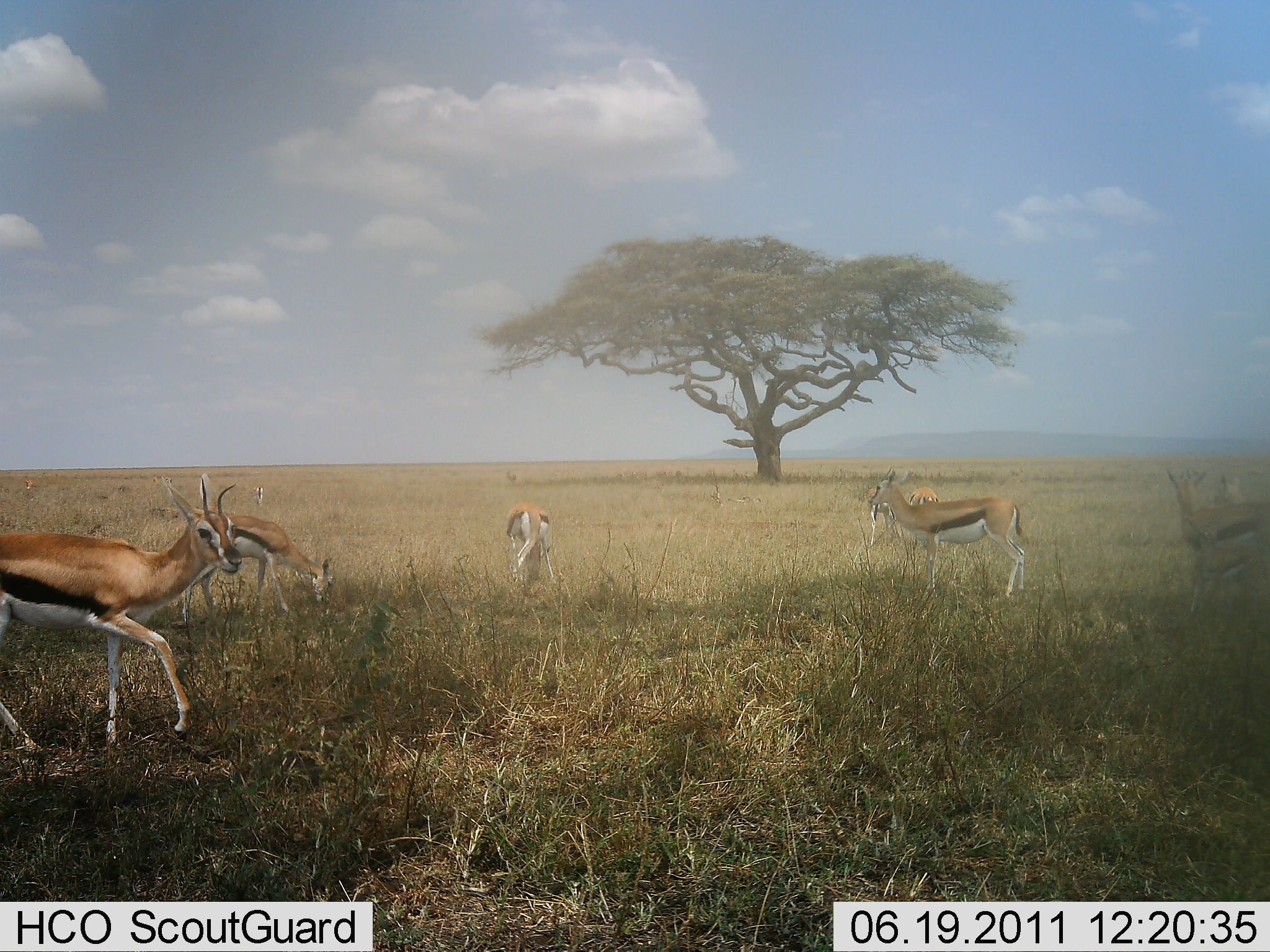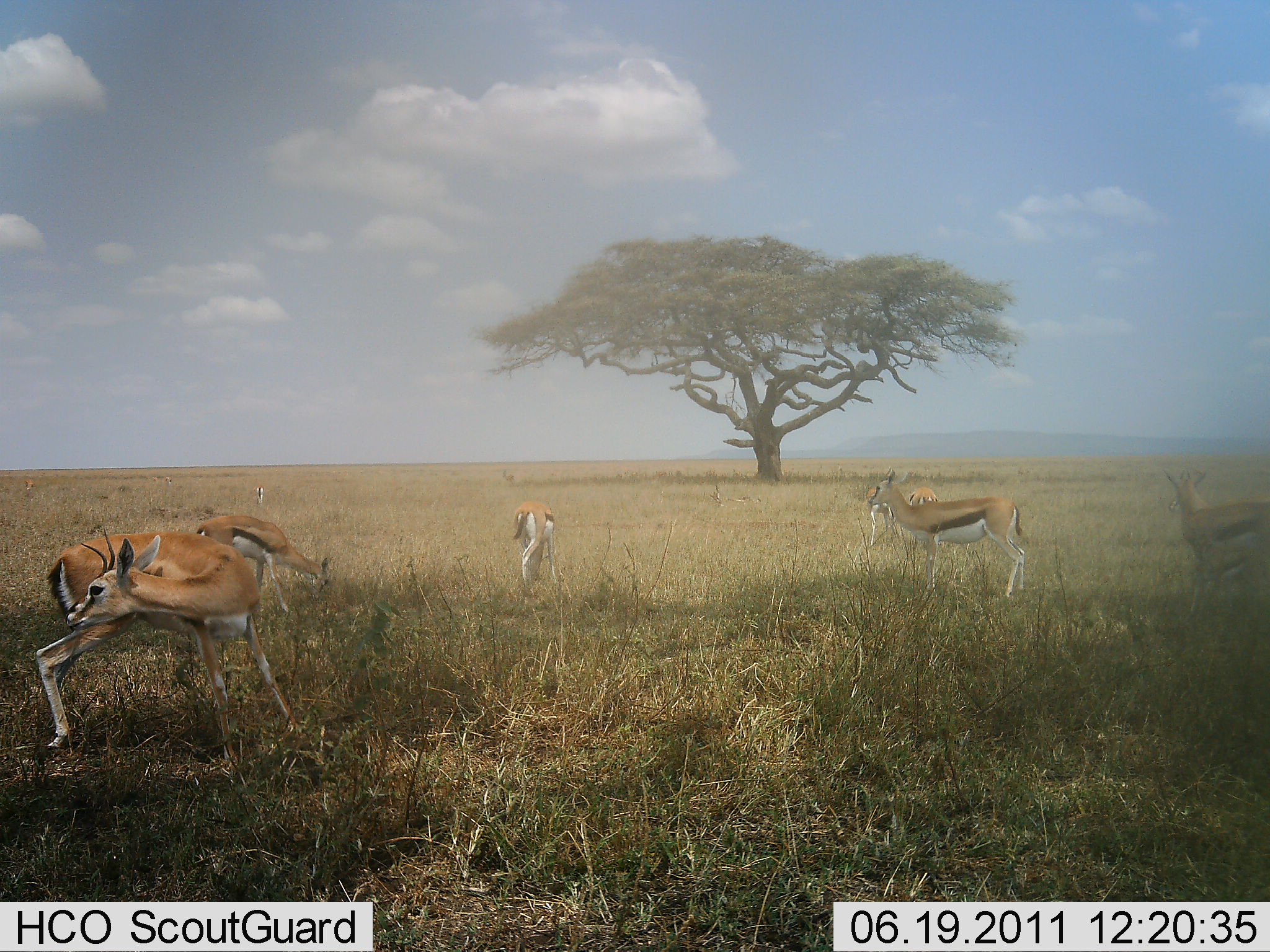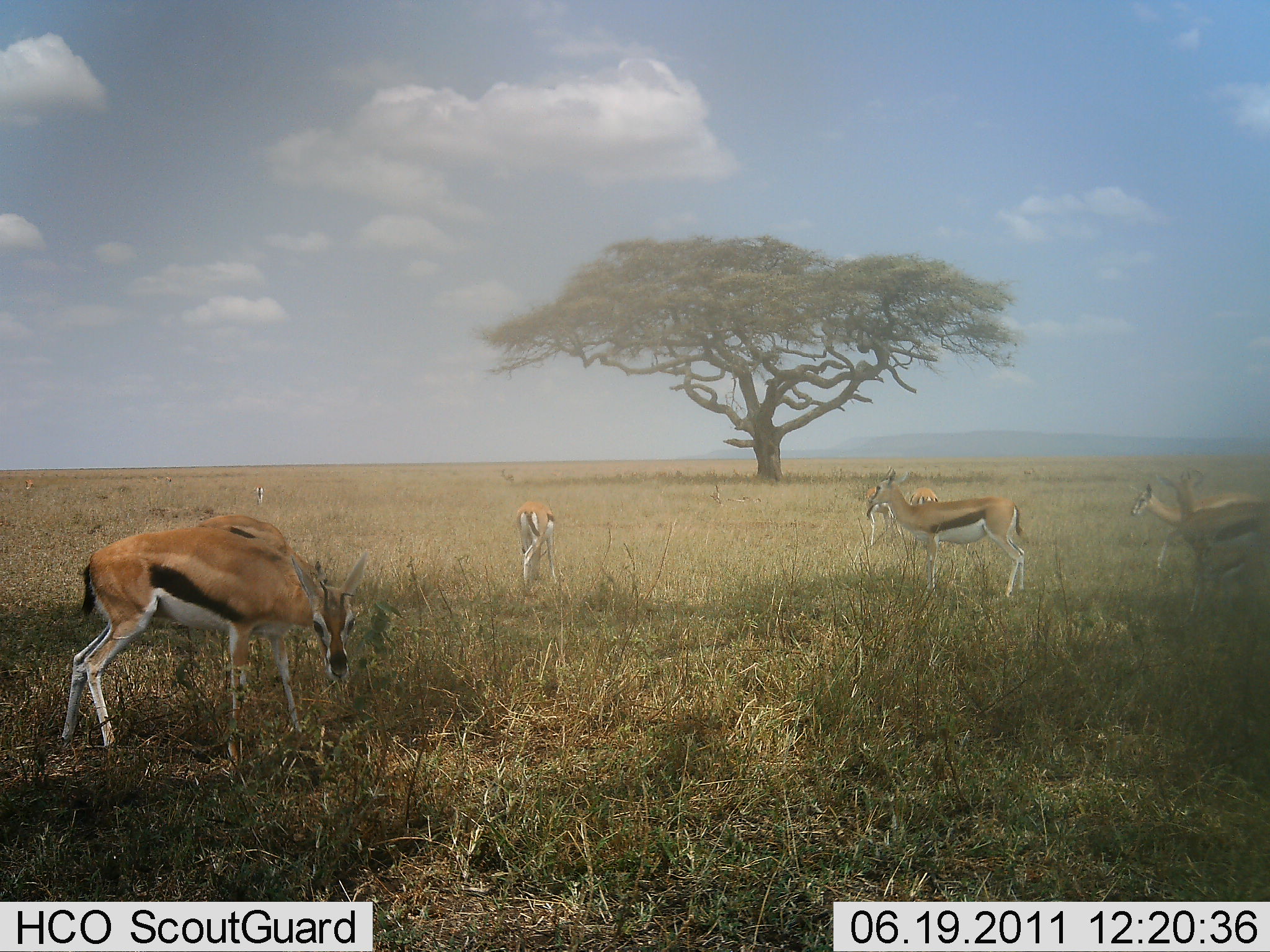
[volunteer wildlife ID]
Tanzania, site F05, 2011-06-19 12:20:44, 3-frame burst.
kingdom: Animalia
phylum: Chordata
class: Mammalia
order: Artiodactyla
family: Bovidae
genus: Eudorcas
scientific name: Eudorcas thomsonii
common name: thomson's gazelle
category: gazellethomsons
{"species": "gazellethomsons (thomson's gazelle) (Eudorcas thomsonii)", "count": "10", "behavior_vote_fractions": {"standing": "67%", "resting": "8%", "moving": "50%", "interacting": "0%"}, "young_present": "0%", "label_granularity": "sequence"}